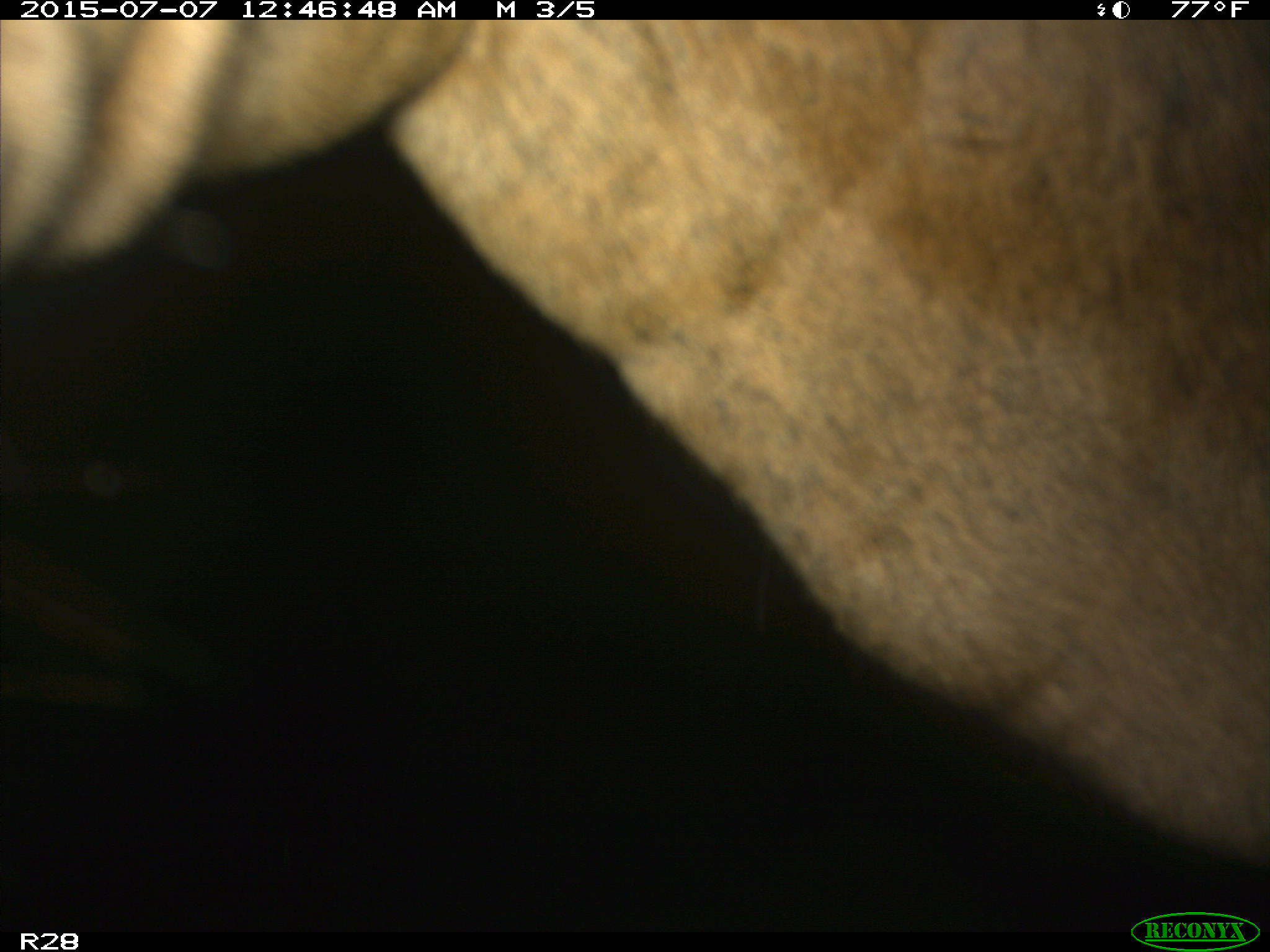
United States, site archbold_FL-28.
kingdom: Animalia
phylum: Chordata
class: Mammalia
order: Artiodactyla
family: Bovidae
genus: Bos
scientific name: Bos taurus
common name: domestic cow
Bos taurus (domestic cow).